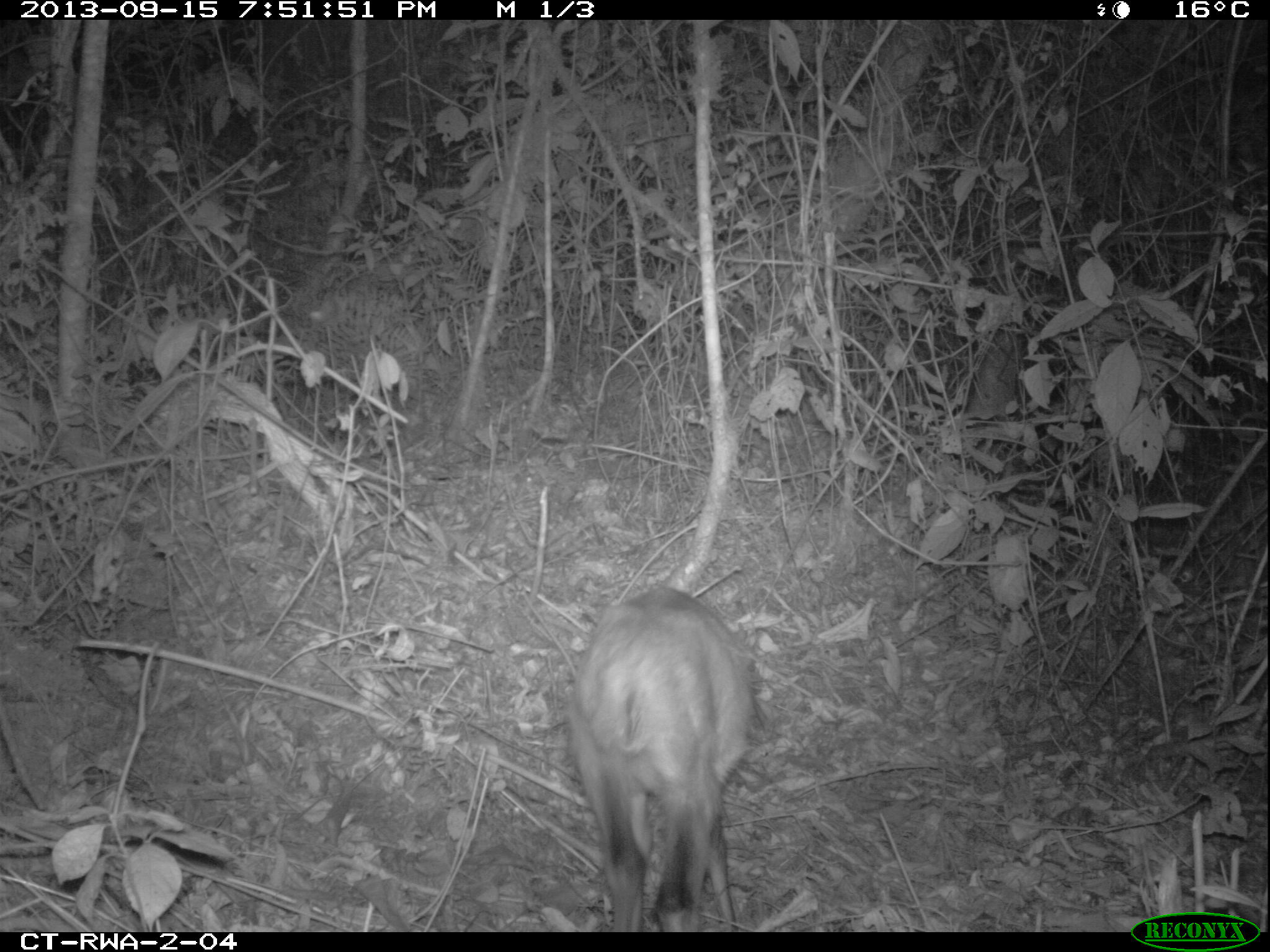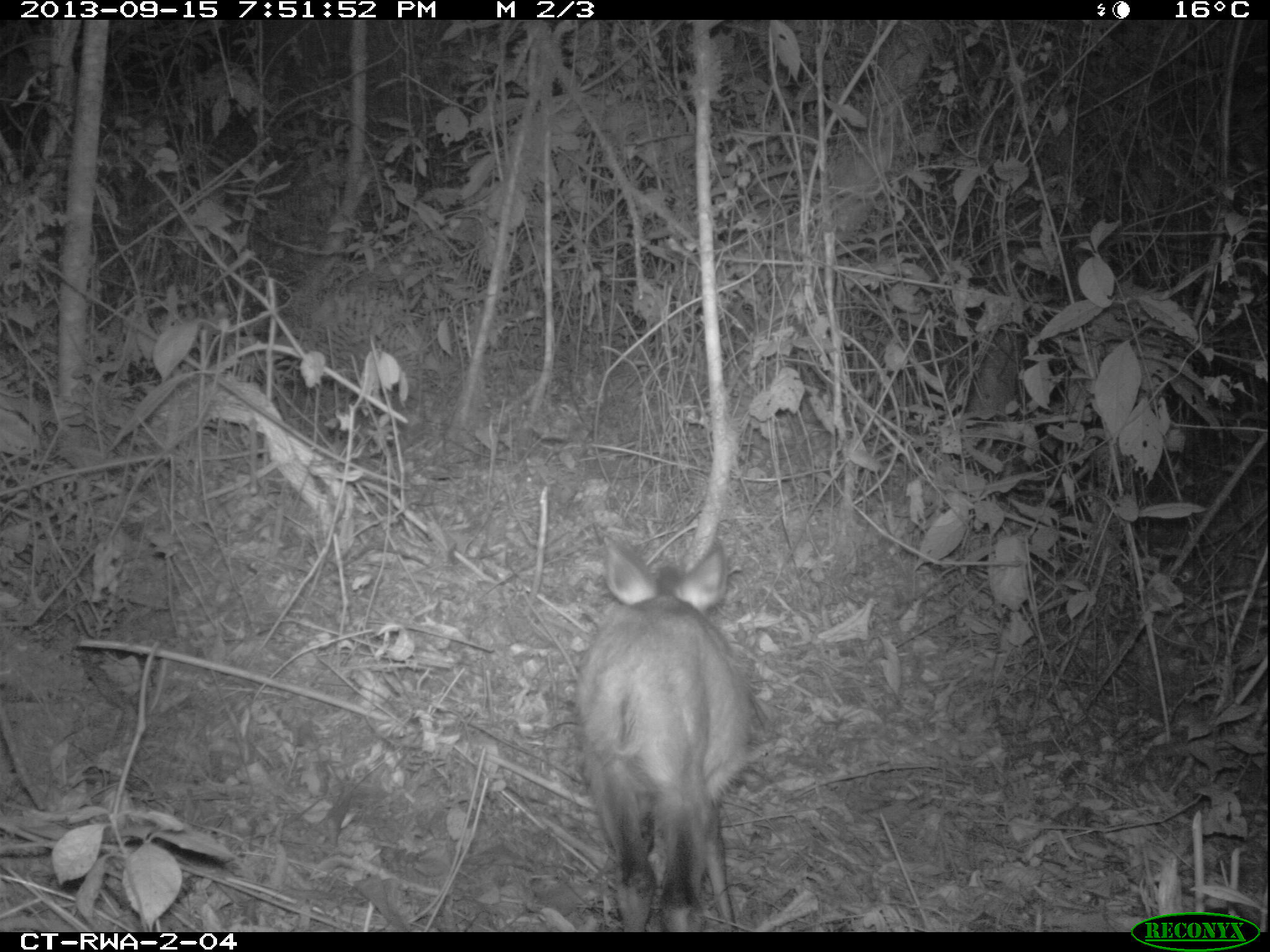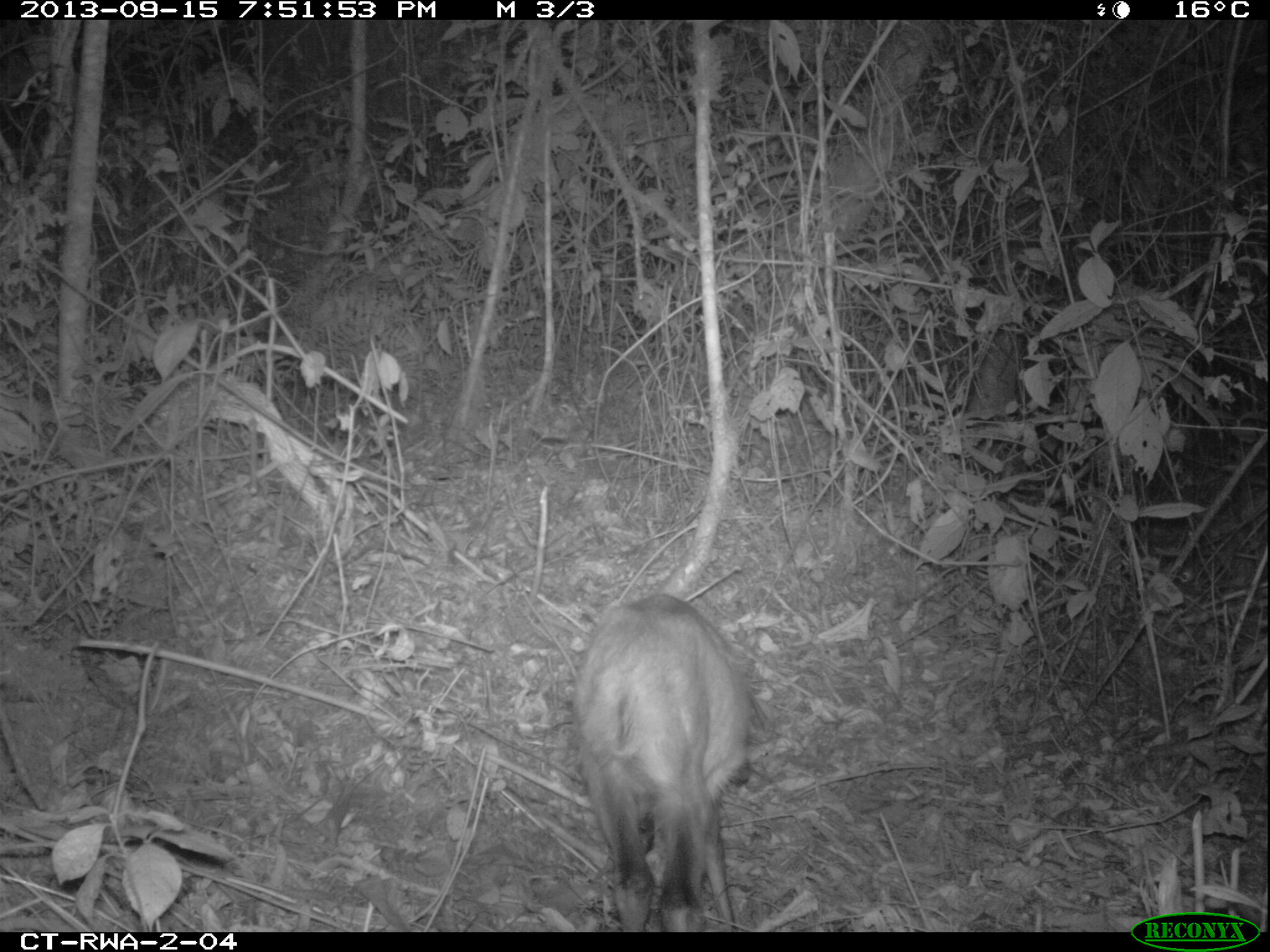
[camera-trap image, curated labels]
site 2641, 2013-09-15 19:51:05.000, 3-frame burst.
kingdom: Animalia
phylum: Chordata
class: Mammalia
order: Artiodactyla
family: Bovidae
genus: Cephalophus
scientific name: Cephalophus nigrifrons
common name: black-fronted duiker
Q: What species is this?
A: Cephalophus nigrifrons (black-fronted duiker).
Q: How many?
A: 1.